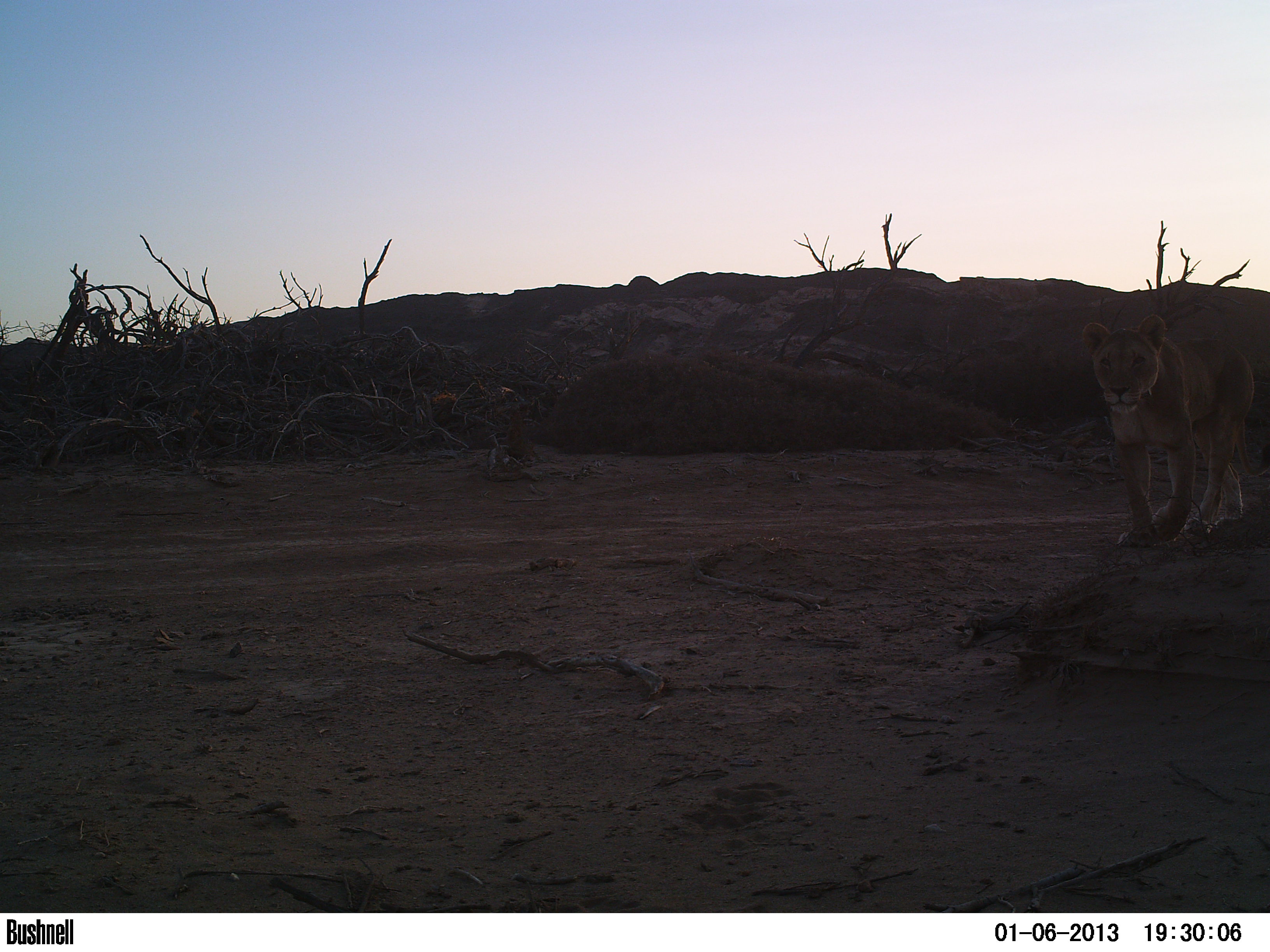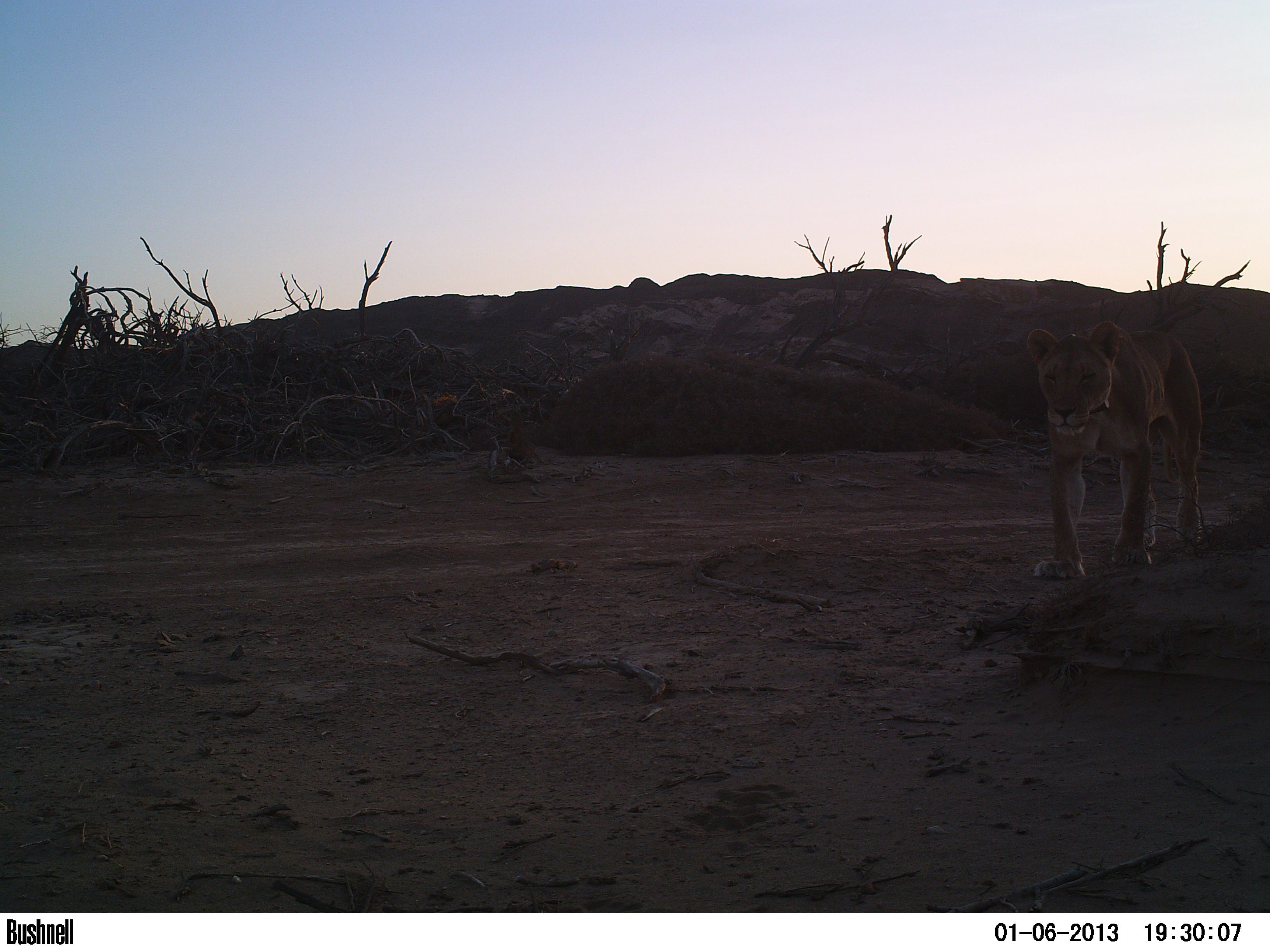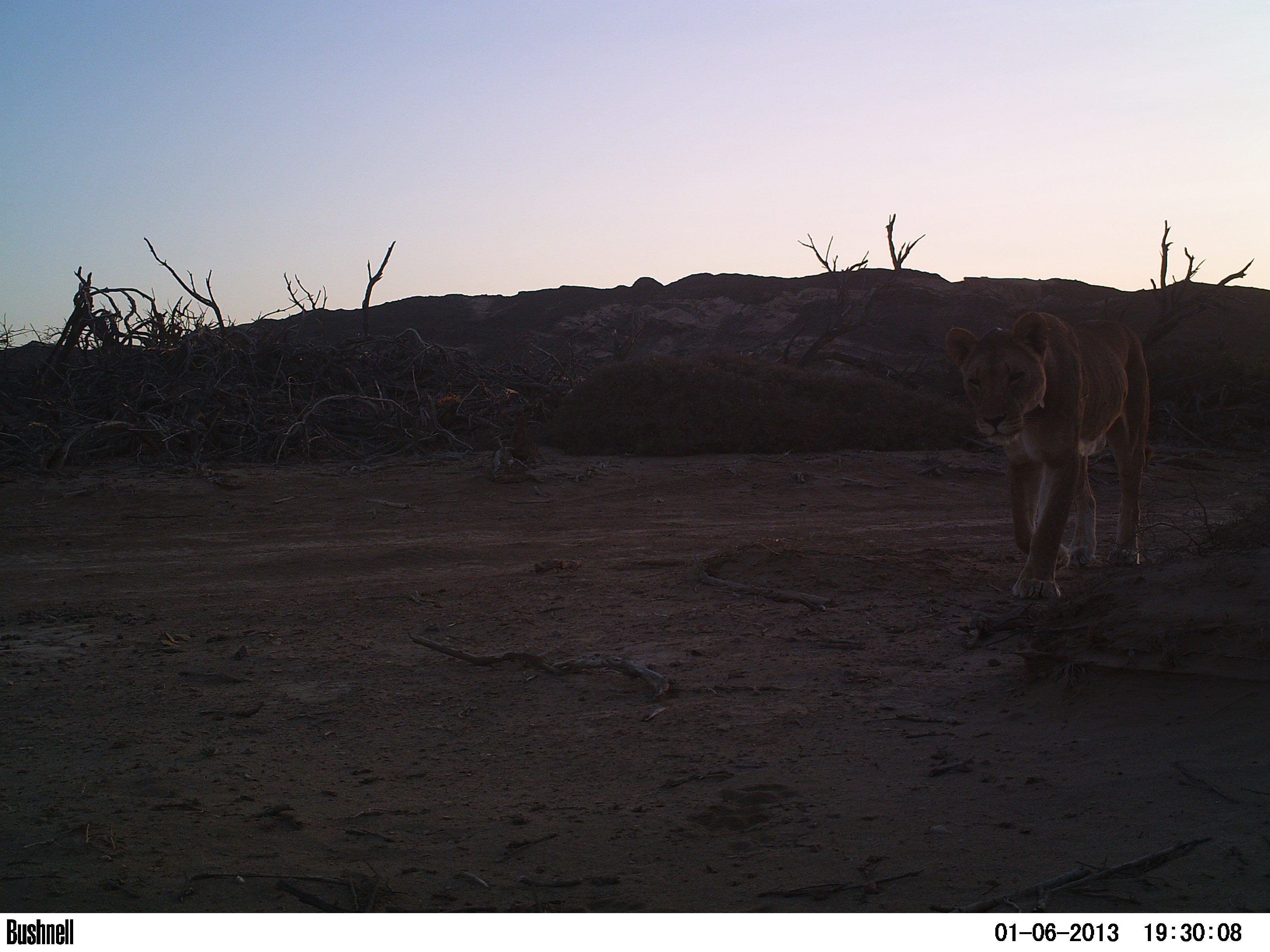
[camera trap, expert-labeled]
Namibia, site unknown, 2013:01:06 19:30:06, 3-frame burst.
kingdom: Animalia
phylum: Chordata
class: Mammalia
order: Carnivora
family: Felidae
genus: Panthera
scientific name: Panthera leo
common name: lion